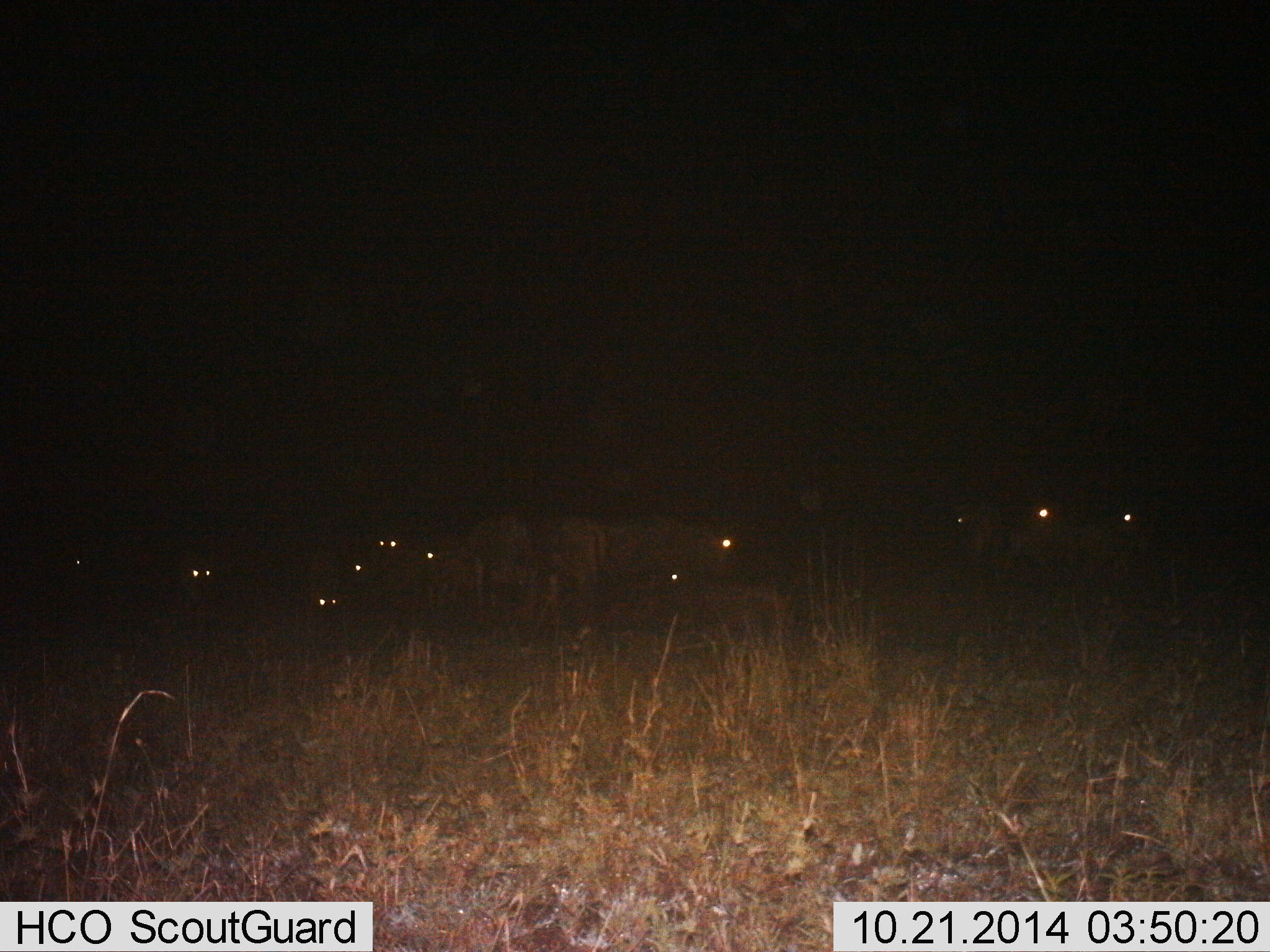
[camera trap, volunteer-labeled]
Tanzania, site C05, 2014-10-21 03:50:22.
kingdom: Animalia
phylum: Chordata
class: Mammalia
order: Artiodactyla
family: Bovidae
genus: Connochaetes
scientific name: Connochaetes taurinus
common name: blue wildebeest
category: wildebeest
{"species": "wildebeest (blue wildebeest) (Connochaetes taurinus)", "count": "11-50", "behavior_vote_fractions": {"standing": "80%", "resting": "70%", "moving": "0%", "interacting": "0%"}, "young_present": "0%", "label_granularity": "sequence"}